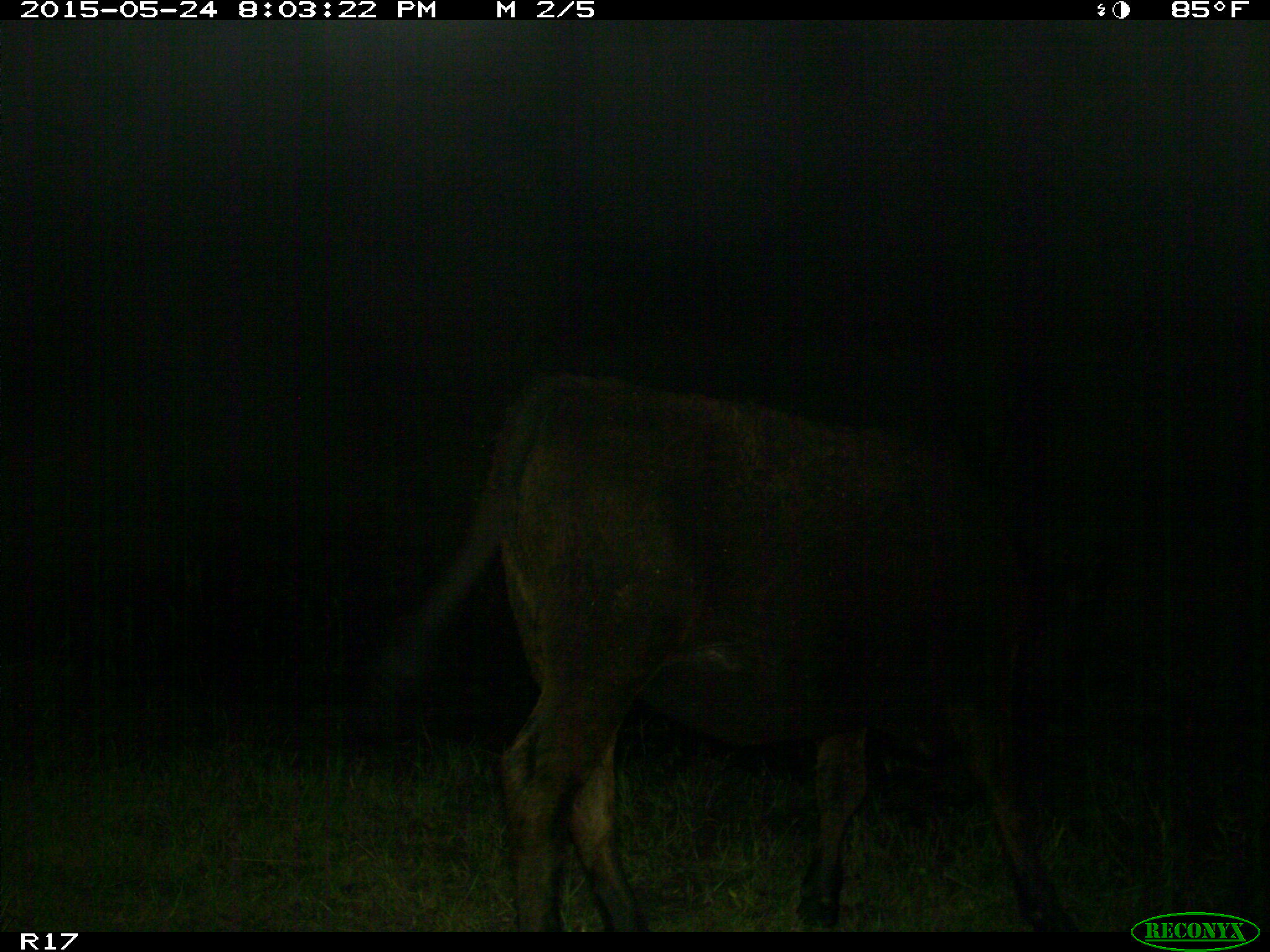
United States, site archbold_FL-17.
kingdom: Animalia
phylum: Chordata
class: Mammalia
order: Artiodactyla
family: Bovidae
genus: Bos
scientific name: Bos taurus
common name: domestic cow